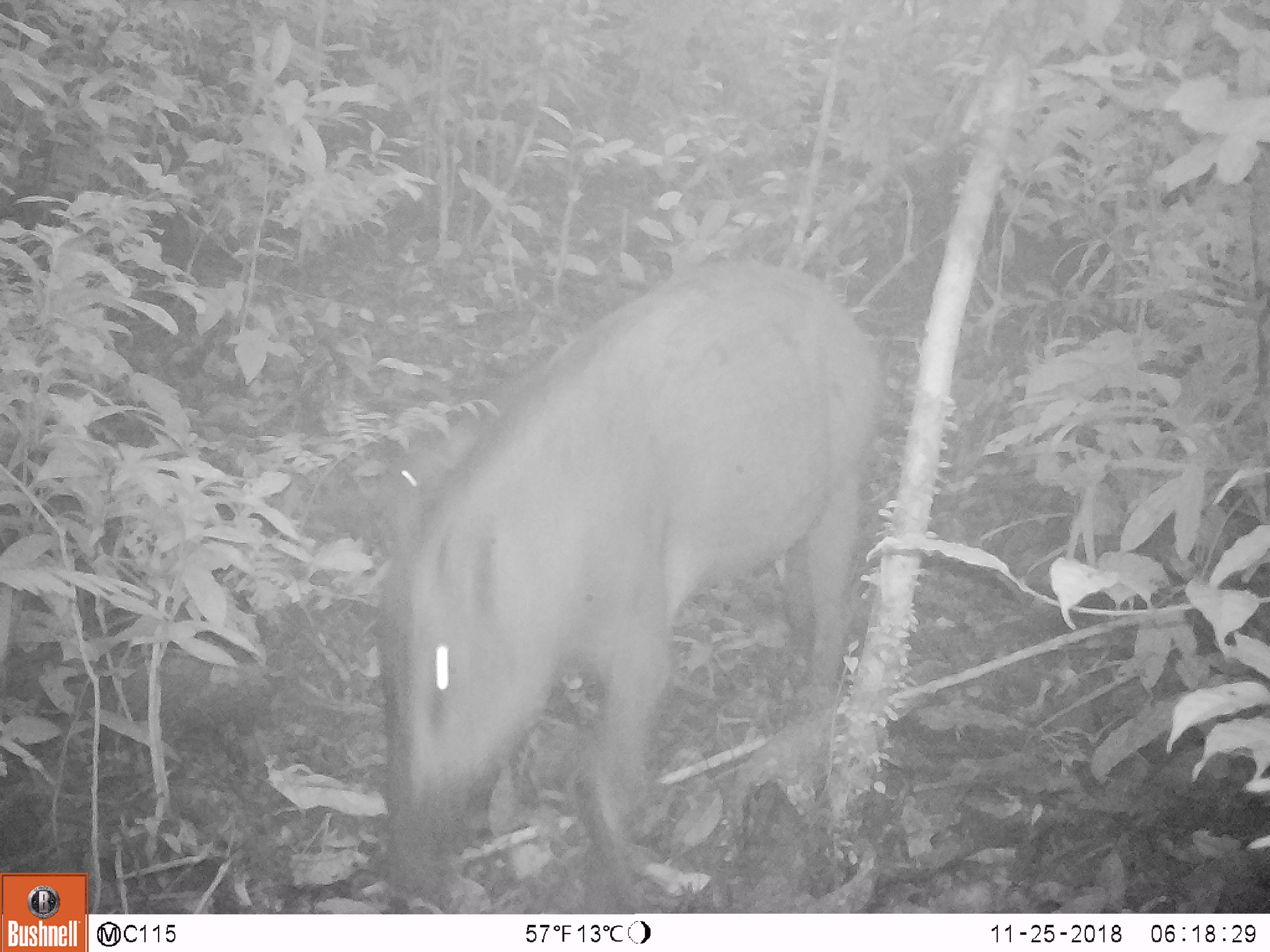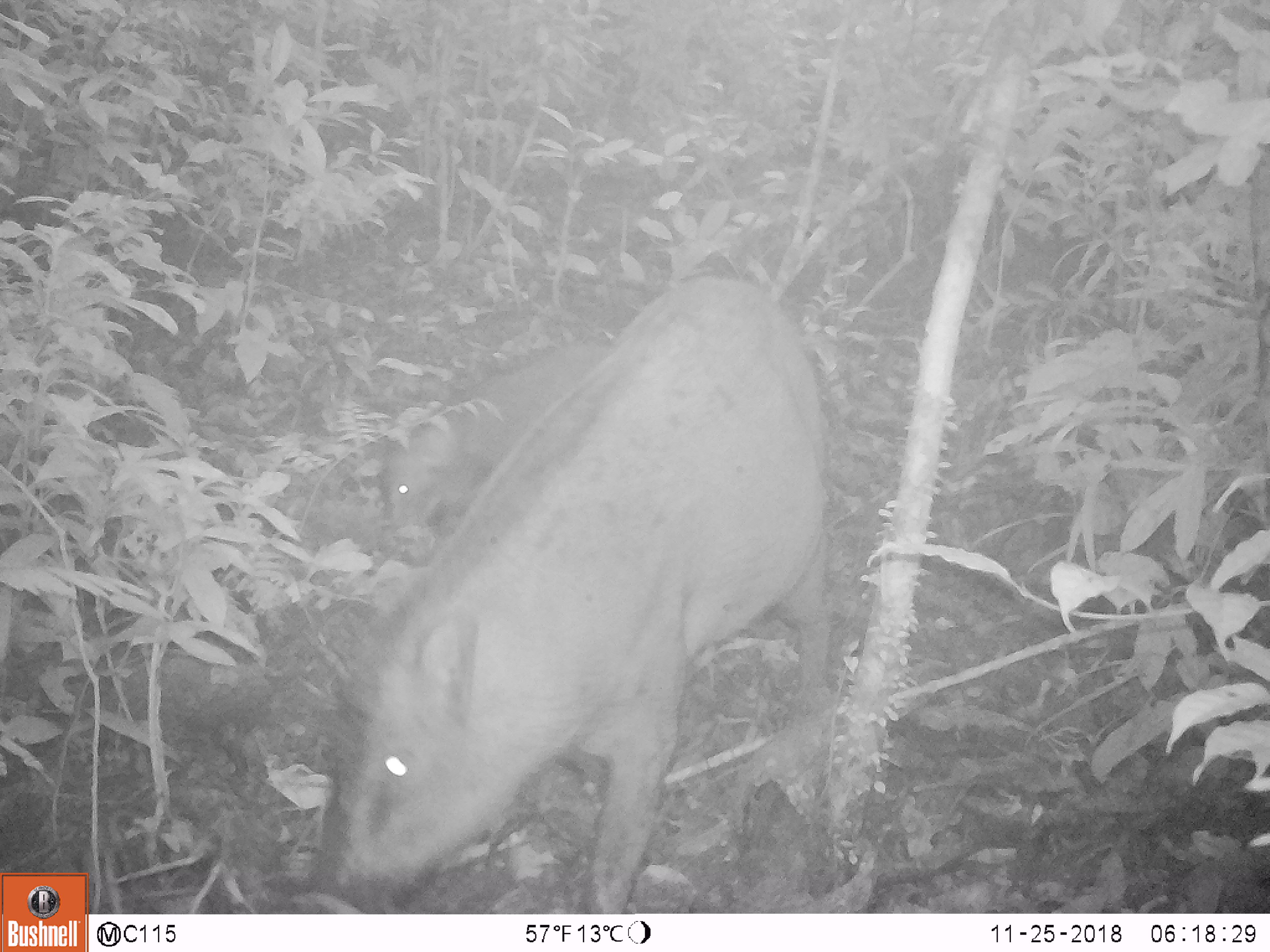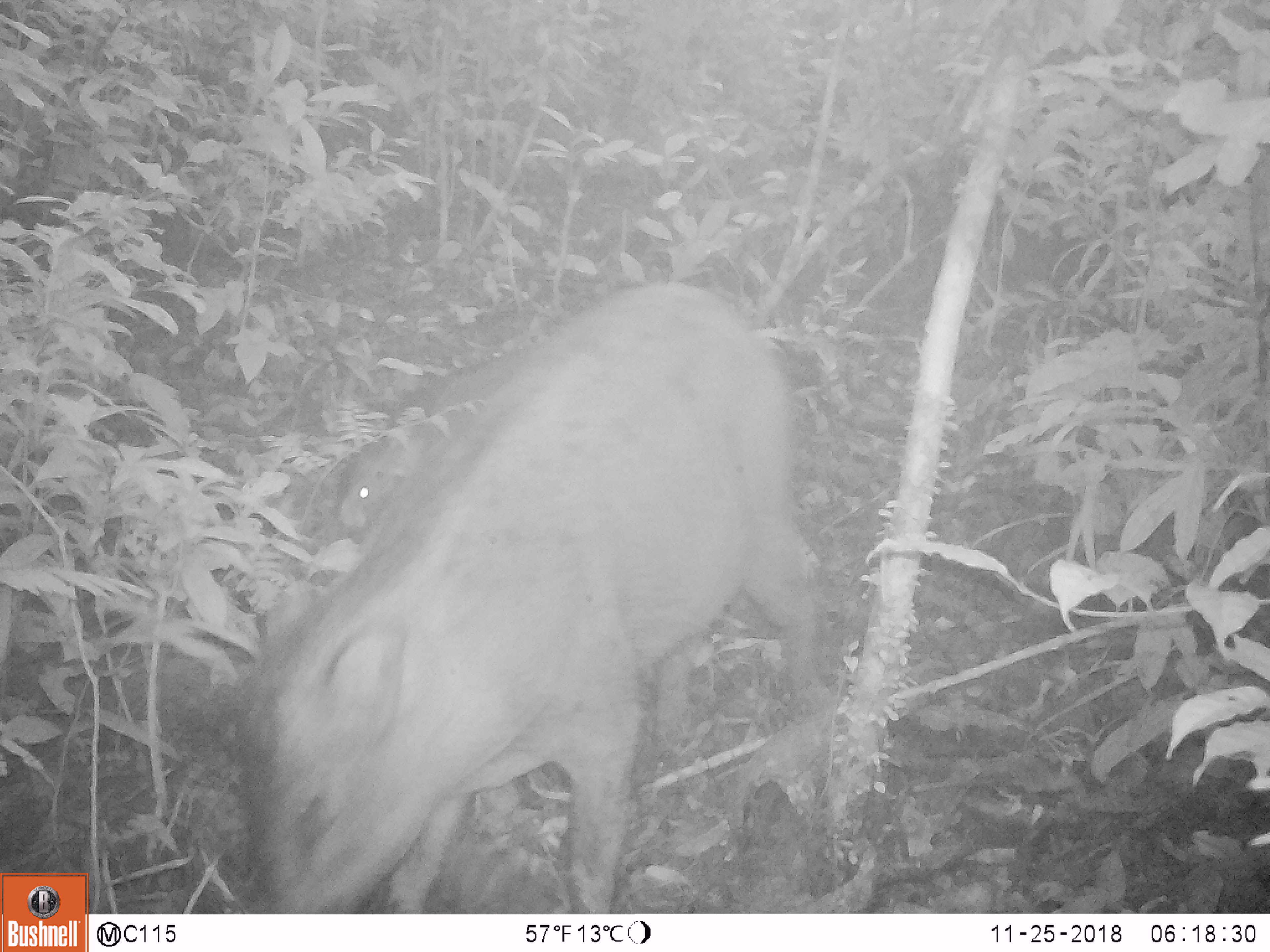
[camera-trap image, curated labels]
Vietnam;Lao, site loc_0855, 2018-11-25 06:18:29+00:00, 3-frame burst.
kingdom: Animalia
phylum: Chordata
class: Mammalia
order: Artiodactyla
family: Suidae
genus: Sus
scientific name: Sus scrofa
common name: eurasian wild pig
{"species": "eurasian wild pig (Sus scrofa)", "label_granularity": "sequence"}